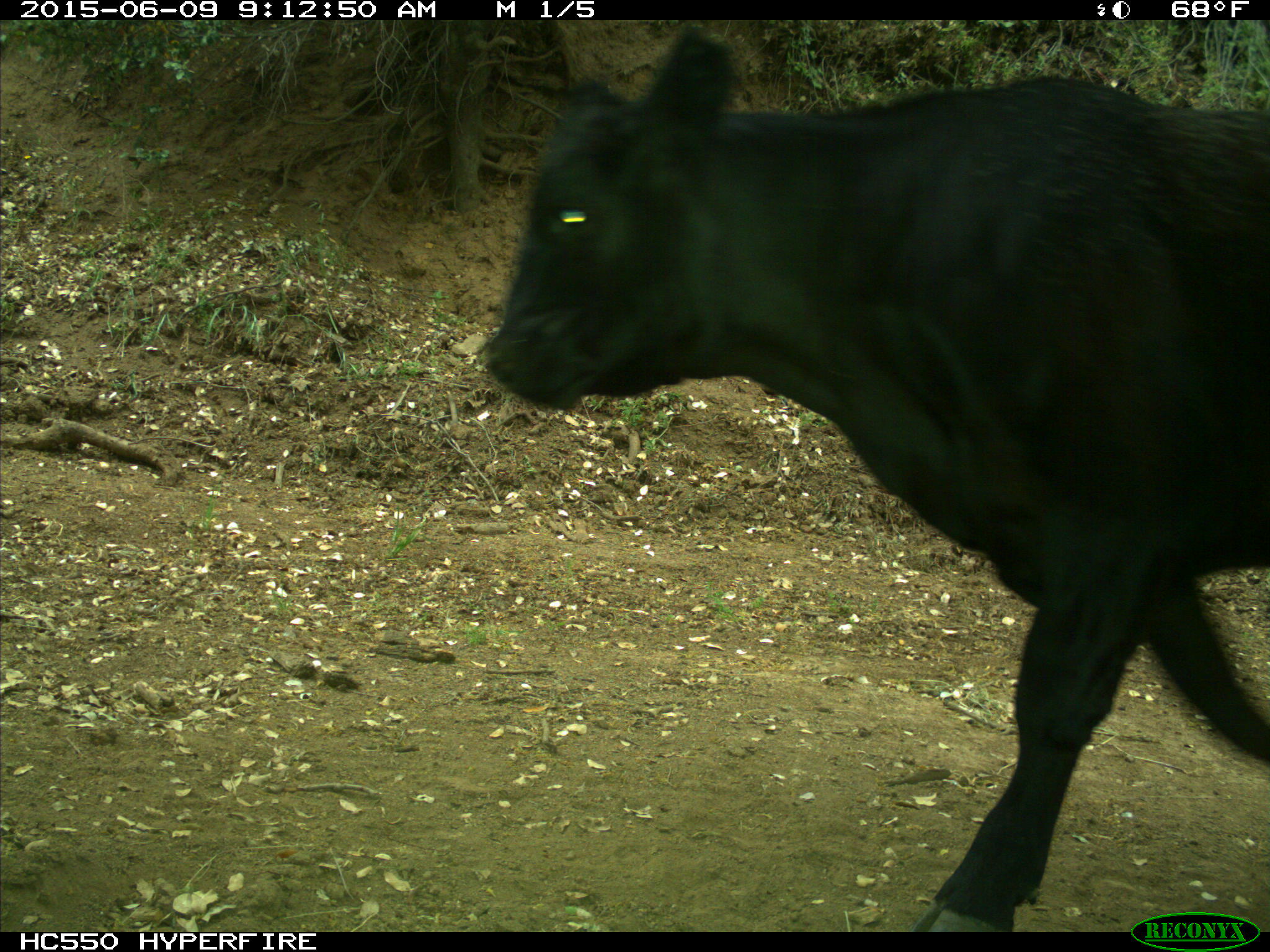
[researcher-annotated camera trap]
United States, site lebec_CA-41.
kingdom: Animalia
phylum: Chordata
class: Mammalia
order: Artiodactyla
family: Bovidae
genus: Bos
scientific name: Bos taurus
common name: domestic cow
Bos taurus (domestic cow).